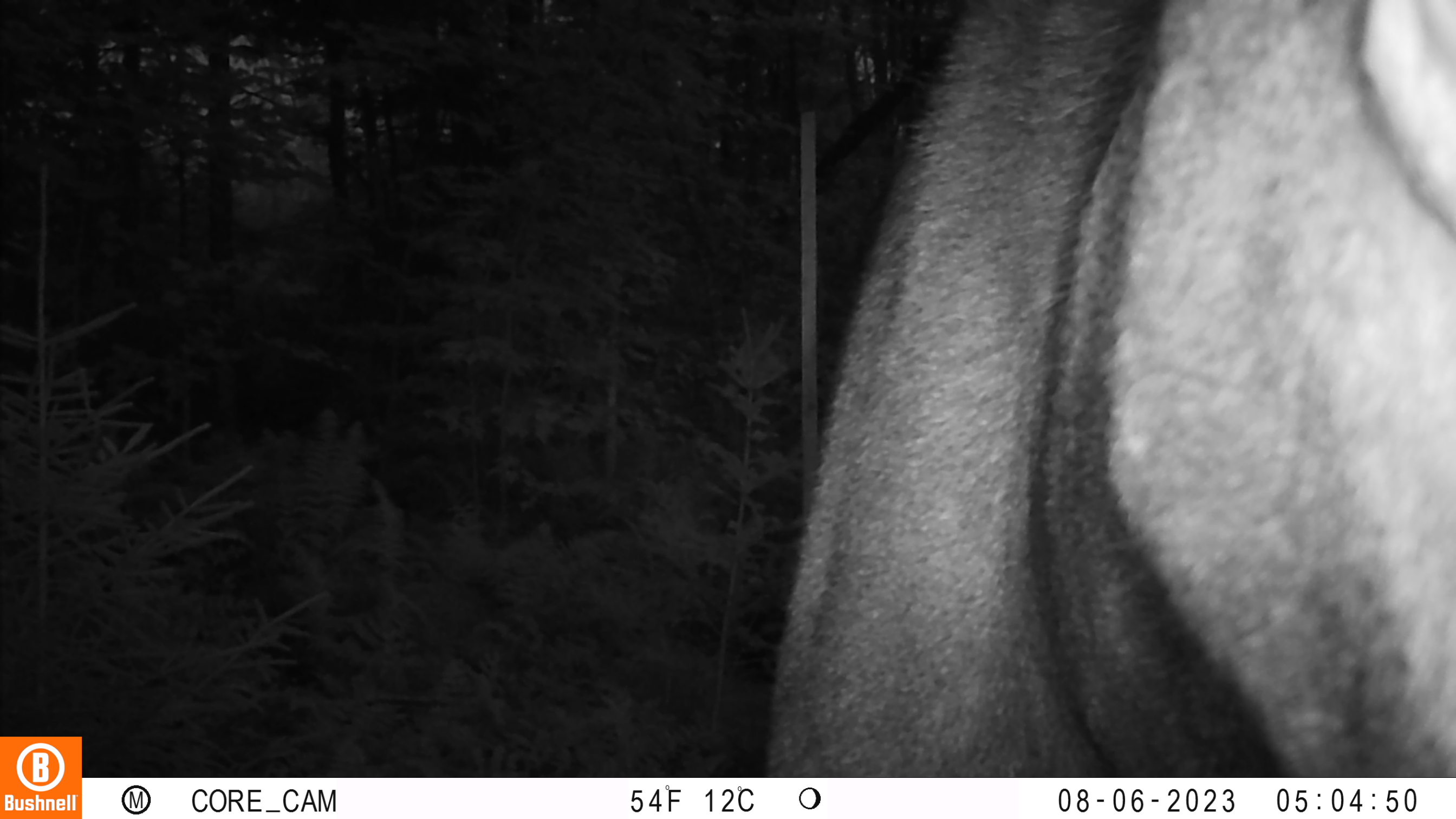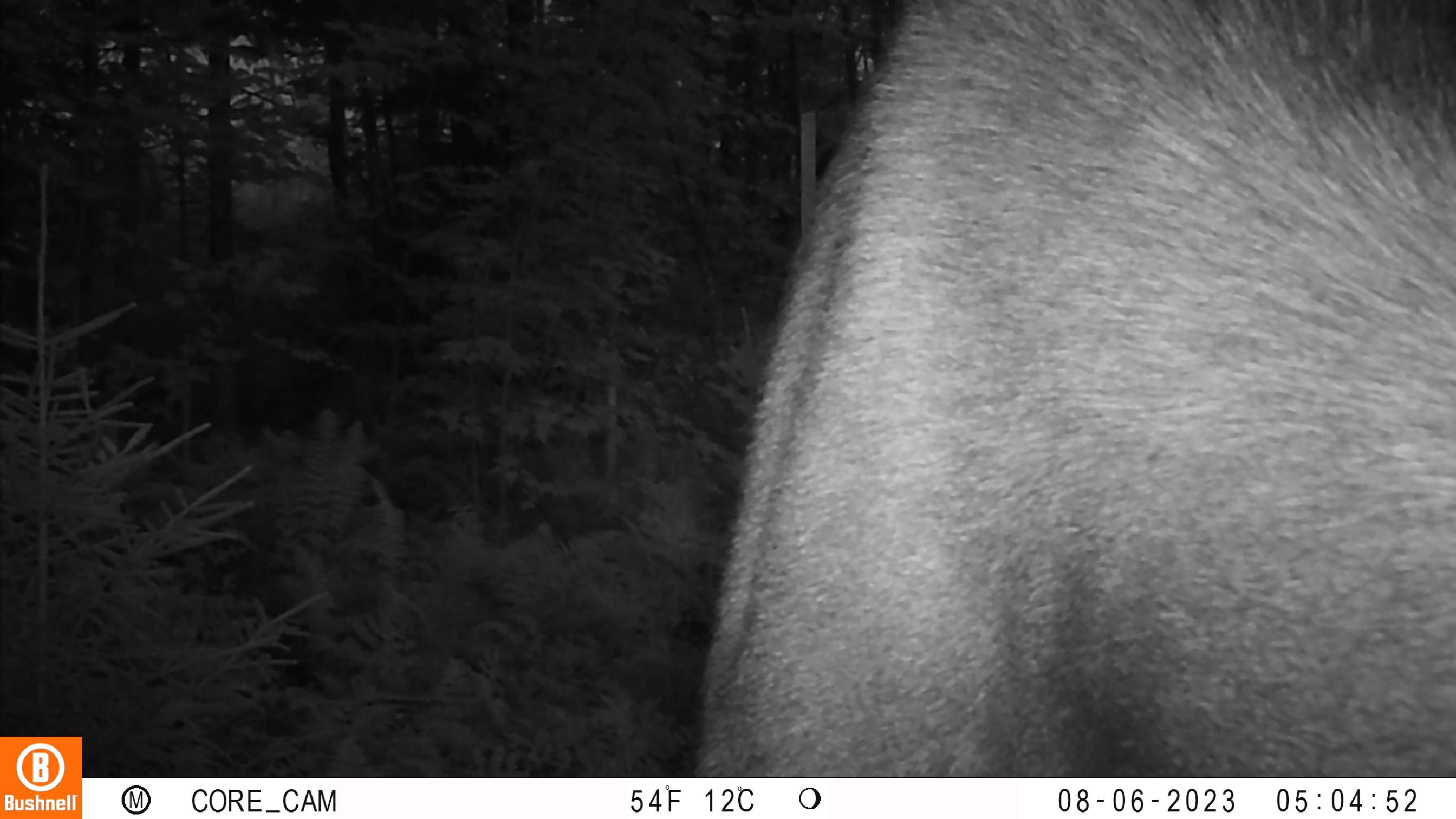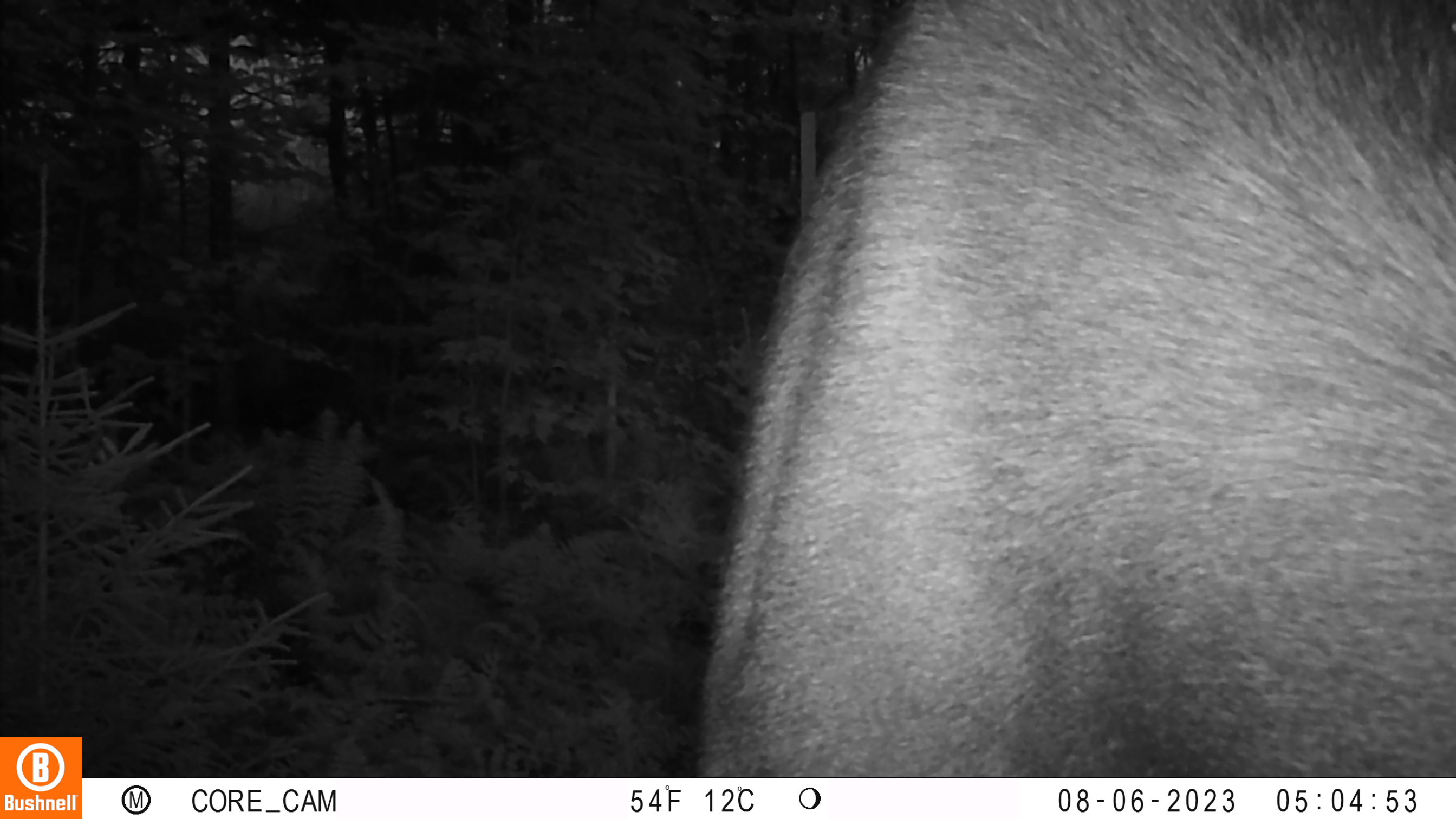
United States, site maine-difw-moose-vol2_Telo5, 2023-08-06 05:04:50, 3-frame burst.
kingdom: Animalia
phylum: Chordata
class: Mammalia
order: Artiodactyla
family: Cervidae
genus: Alces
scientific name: Alces alces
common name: moose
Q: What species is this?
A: Moose (Alces alces).